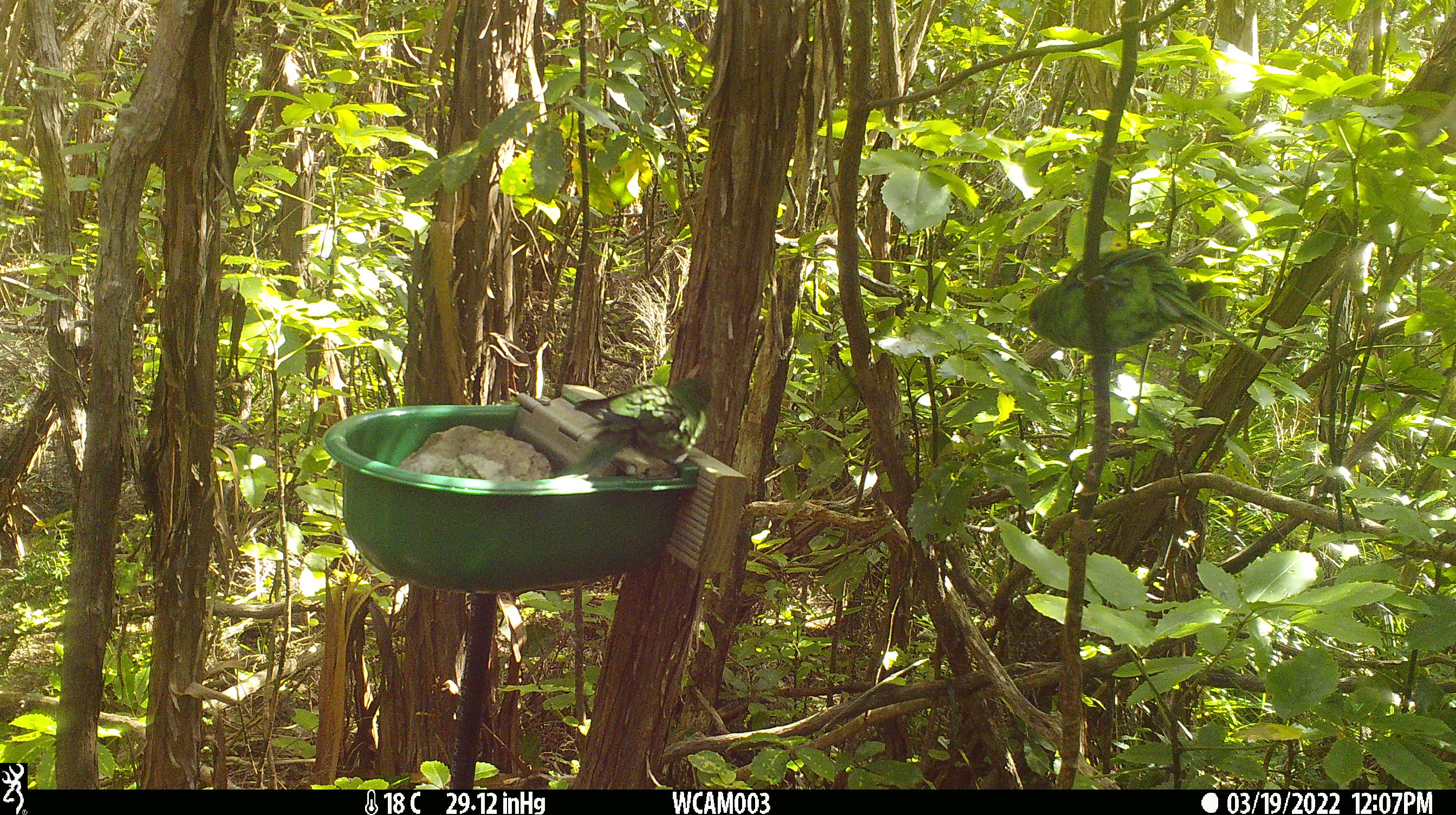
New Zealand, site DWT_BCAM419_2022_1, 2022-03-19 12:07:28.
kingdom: Animalia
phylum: Chordata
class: Aves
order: Psittaciformes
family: Psittaculidae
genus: Cyanoramphus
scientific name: Cyanoramphus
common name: parakeet